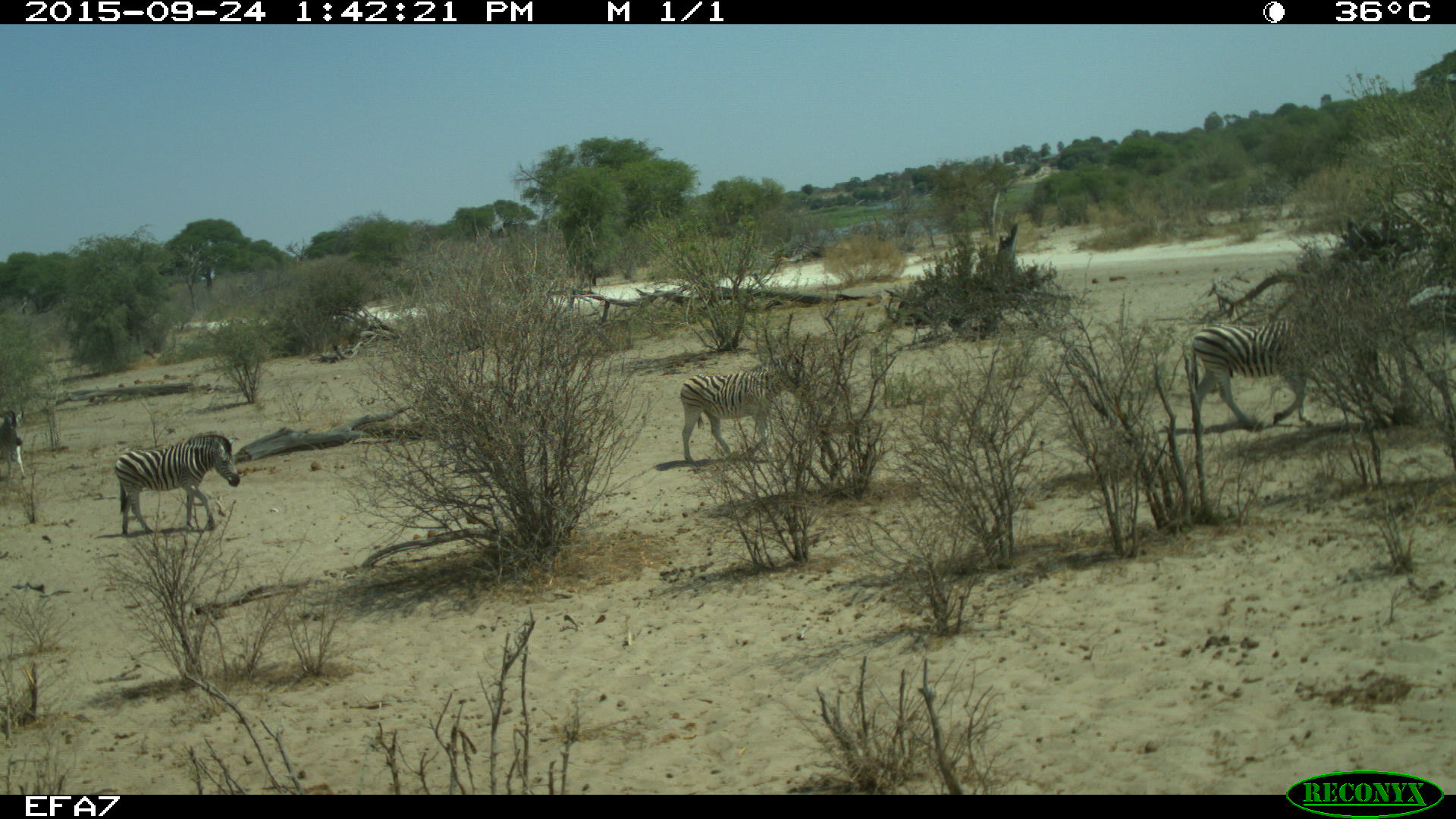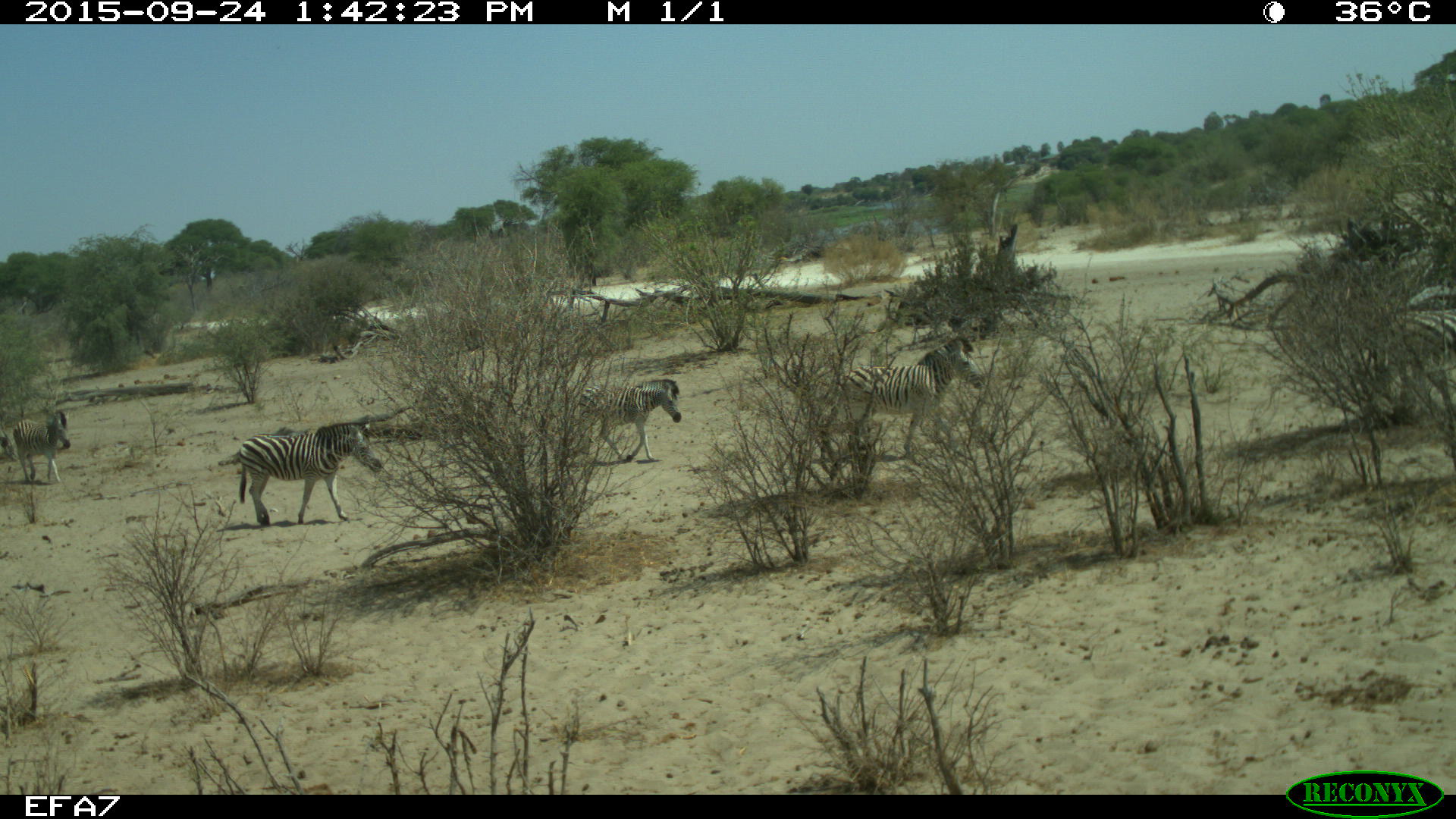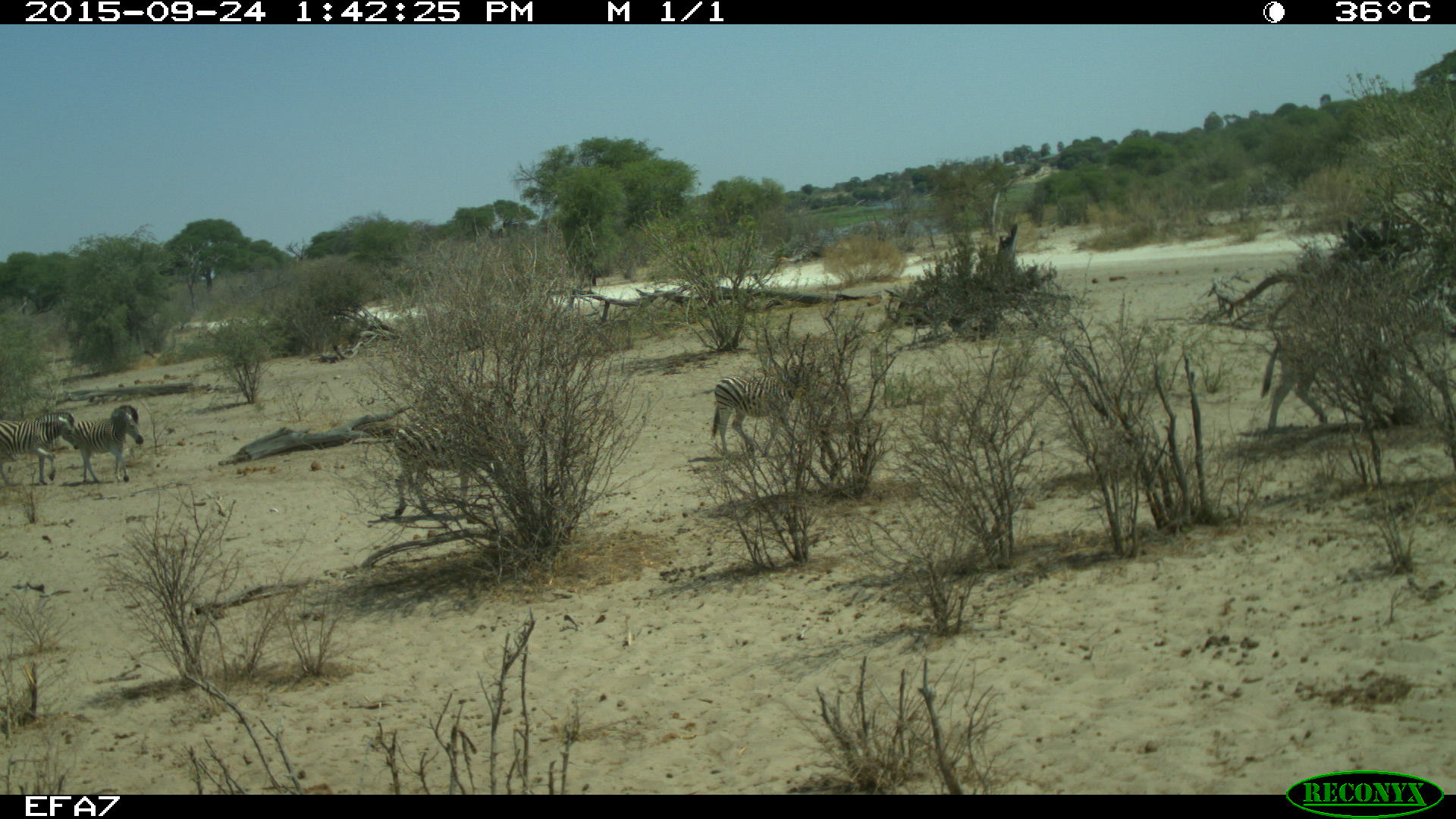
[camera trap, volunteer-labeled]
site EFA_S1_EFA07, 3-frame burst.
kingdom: Animalia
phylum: Chordata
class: Mammalia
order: Perissodactyla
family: Equidae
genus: Equus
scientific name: Equus quagga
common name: plains zebra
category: zebraplains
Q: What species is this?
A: Zebraplains (plains zebra) (Equus quagga).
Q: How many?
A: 5.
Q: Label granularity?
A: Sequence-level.